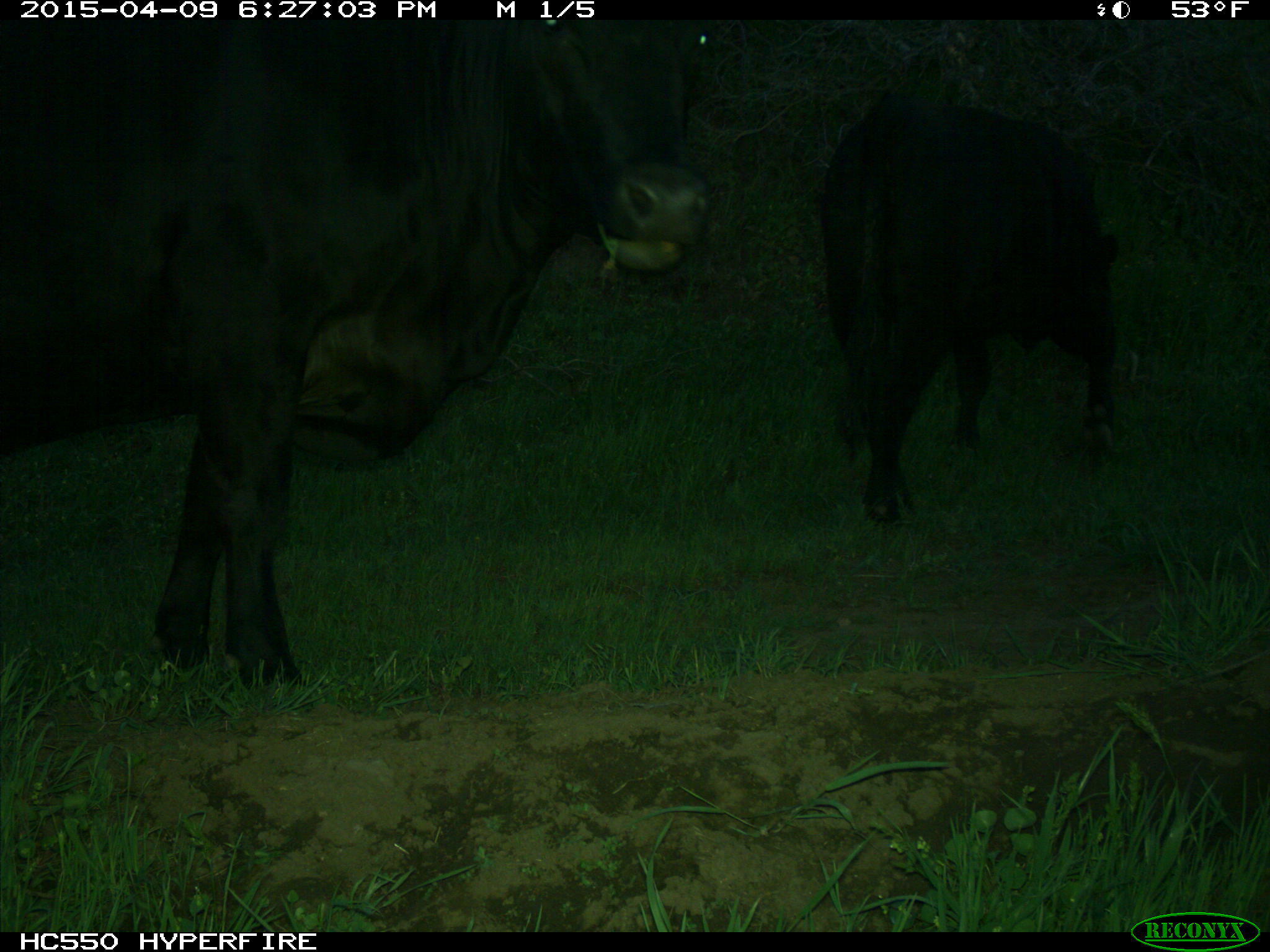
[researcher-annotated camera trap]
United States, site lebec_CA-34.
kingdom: Animalia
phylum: Chordata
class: Mammalia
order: Artiodactyla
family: Bovidae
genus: Bos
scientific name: Bos taurus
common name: domestic cow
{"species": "Bos taurus (domestic cow)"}